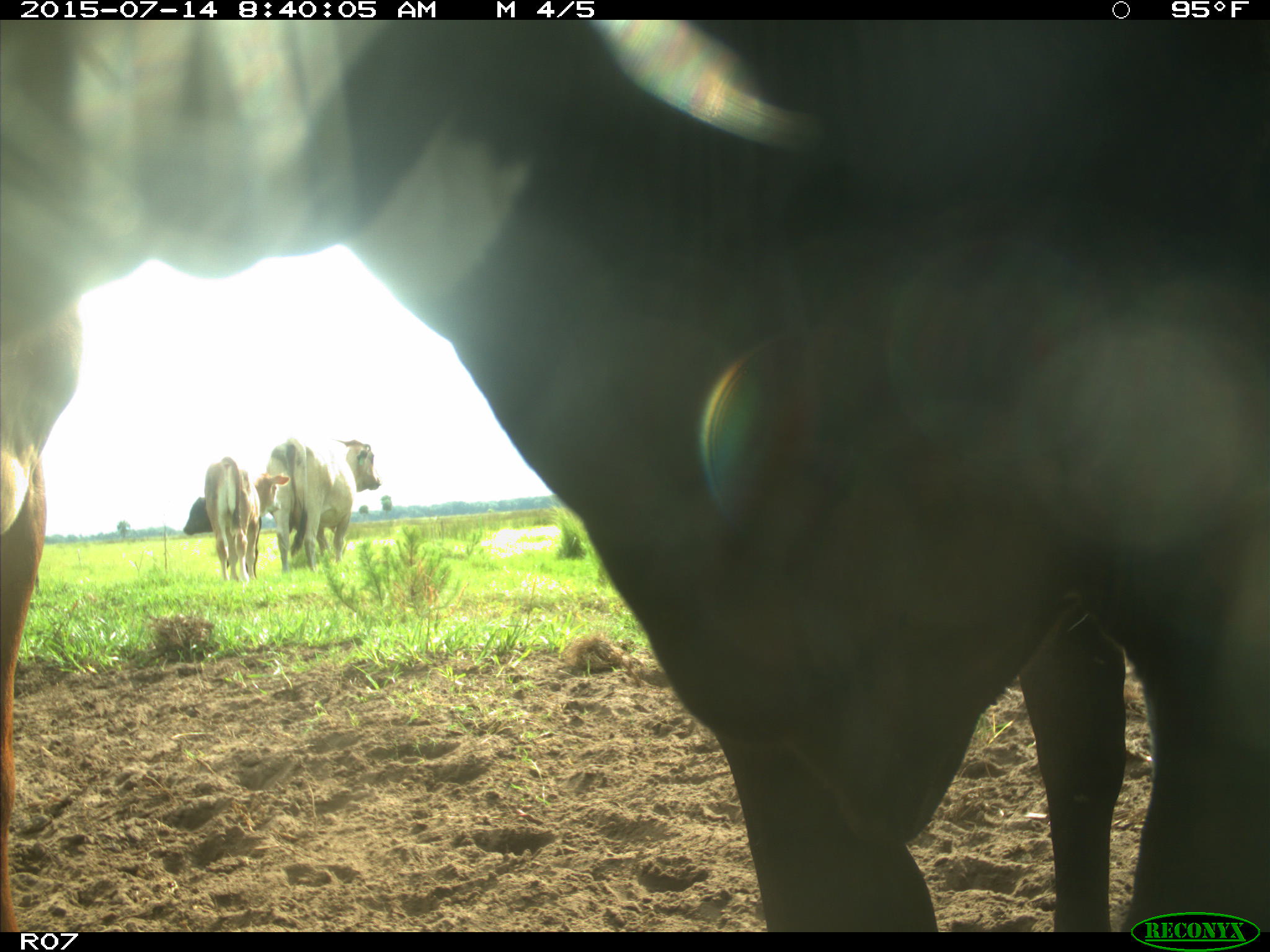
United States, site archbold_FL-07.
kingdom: Animalia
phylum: Chordata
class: Mammalia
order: Artiodactyla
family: Bovidae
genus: Bos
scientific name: Bos taurus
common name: domestic cow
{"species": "Bos taurus (domestic cow)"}